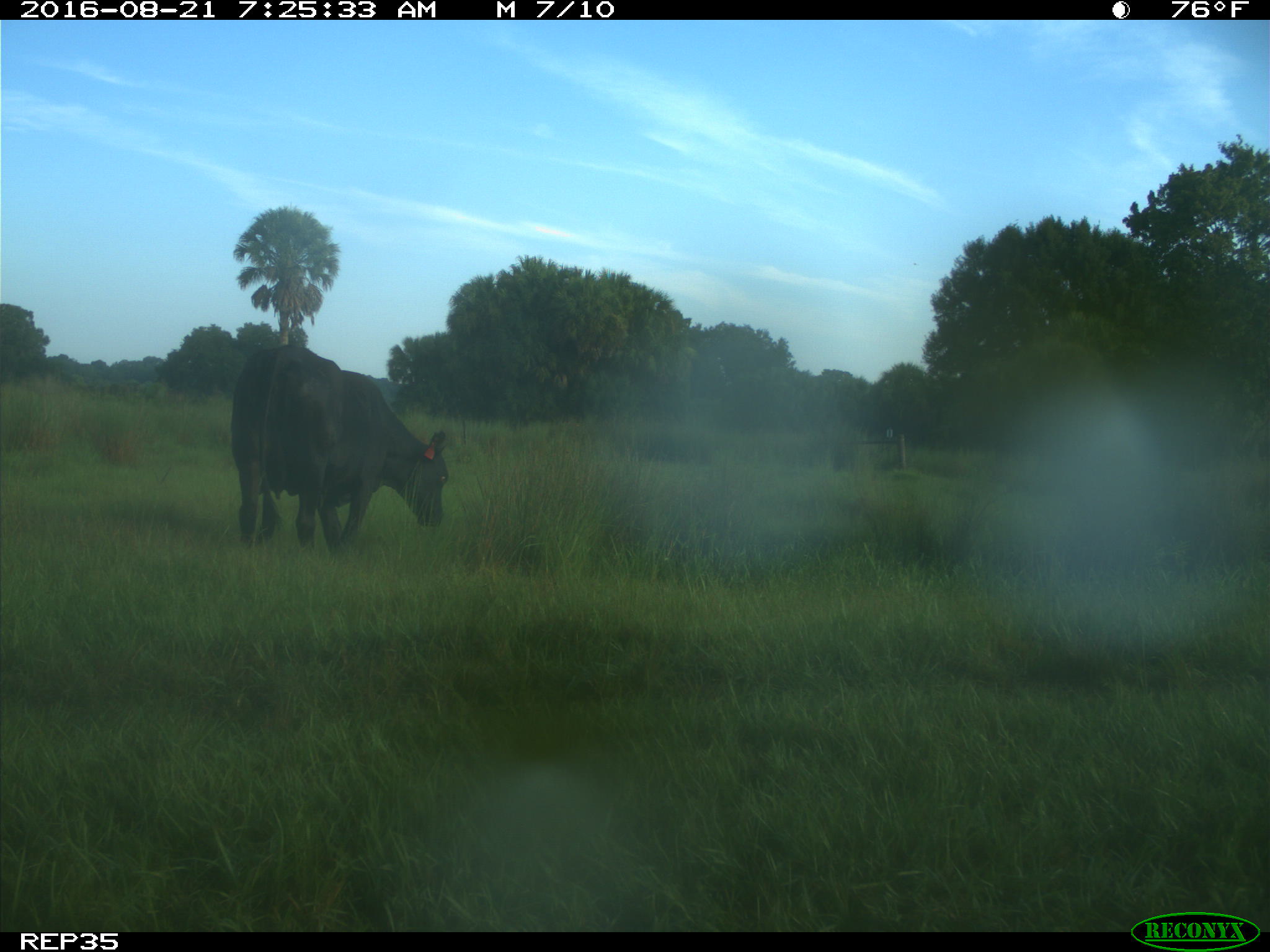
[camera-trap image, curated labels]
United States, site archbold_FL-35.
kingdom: Animalia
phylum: Chordata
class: Mammalia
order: Artiodactyla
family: Bovidae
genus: Bos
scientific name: Bos taurus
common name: domestic cow